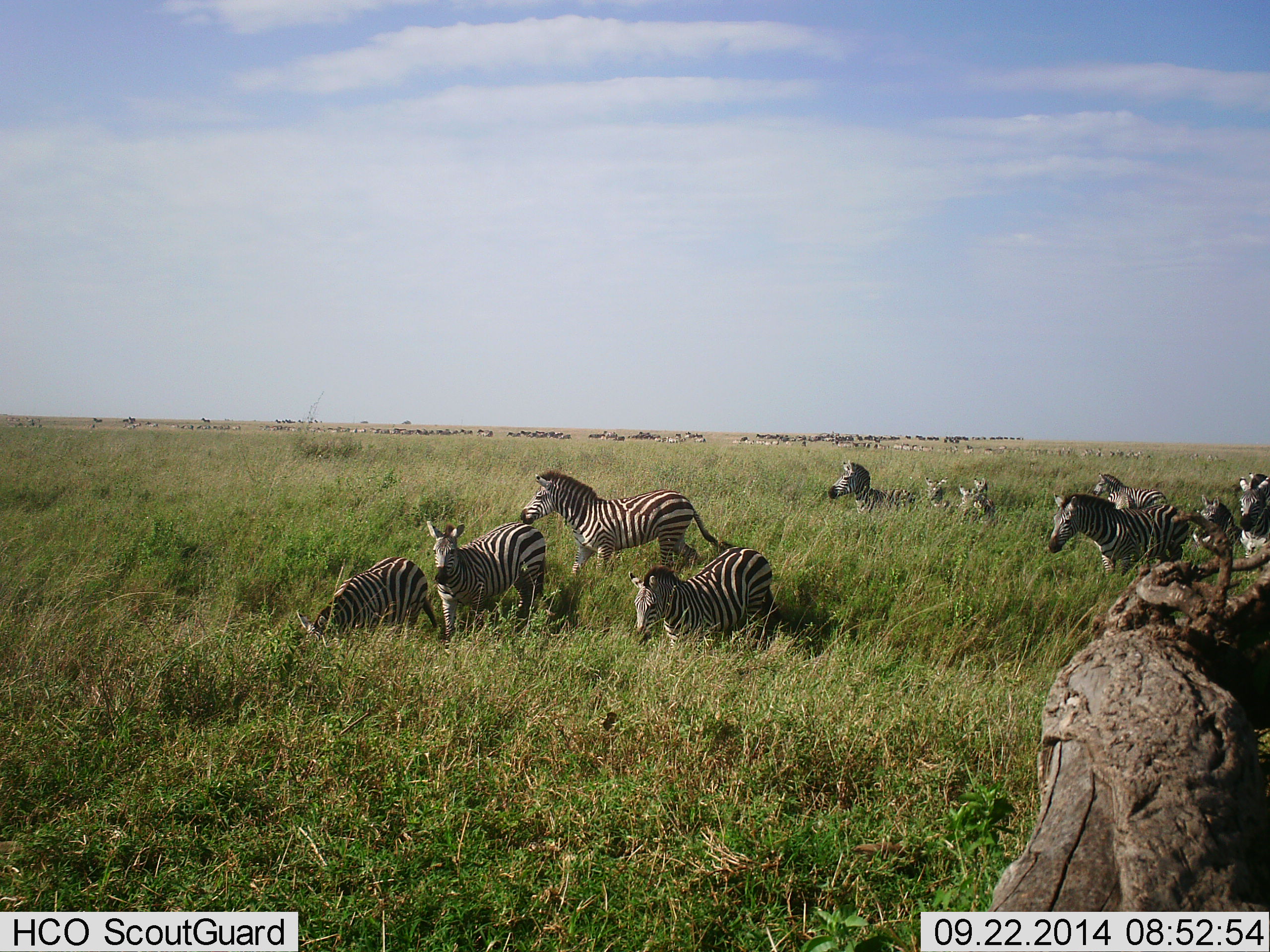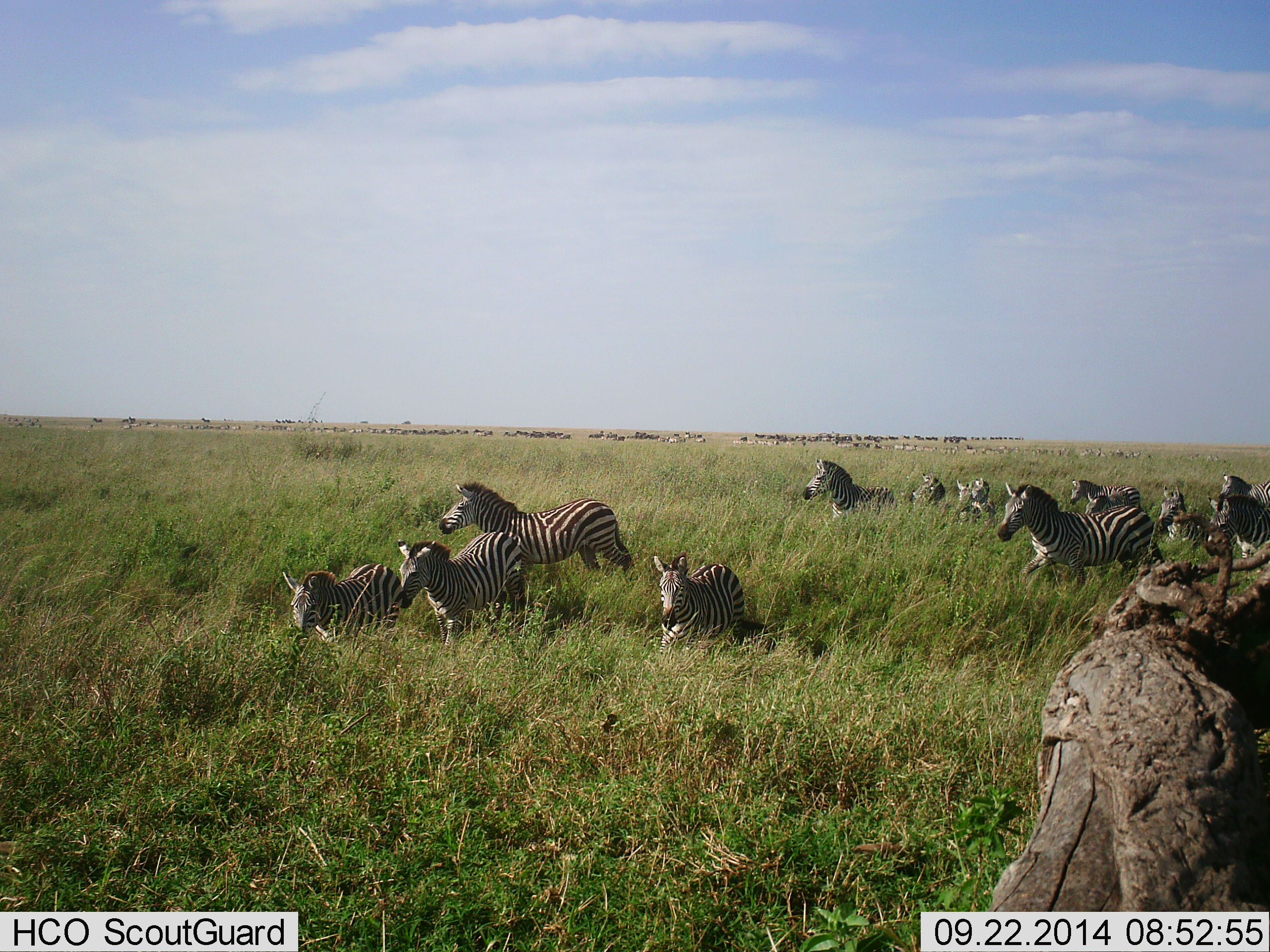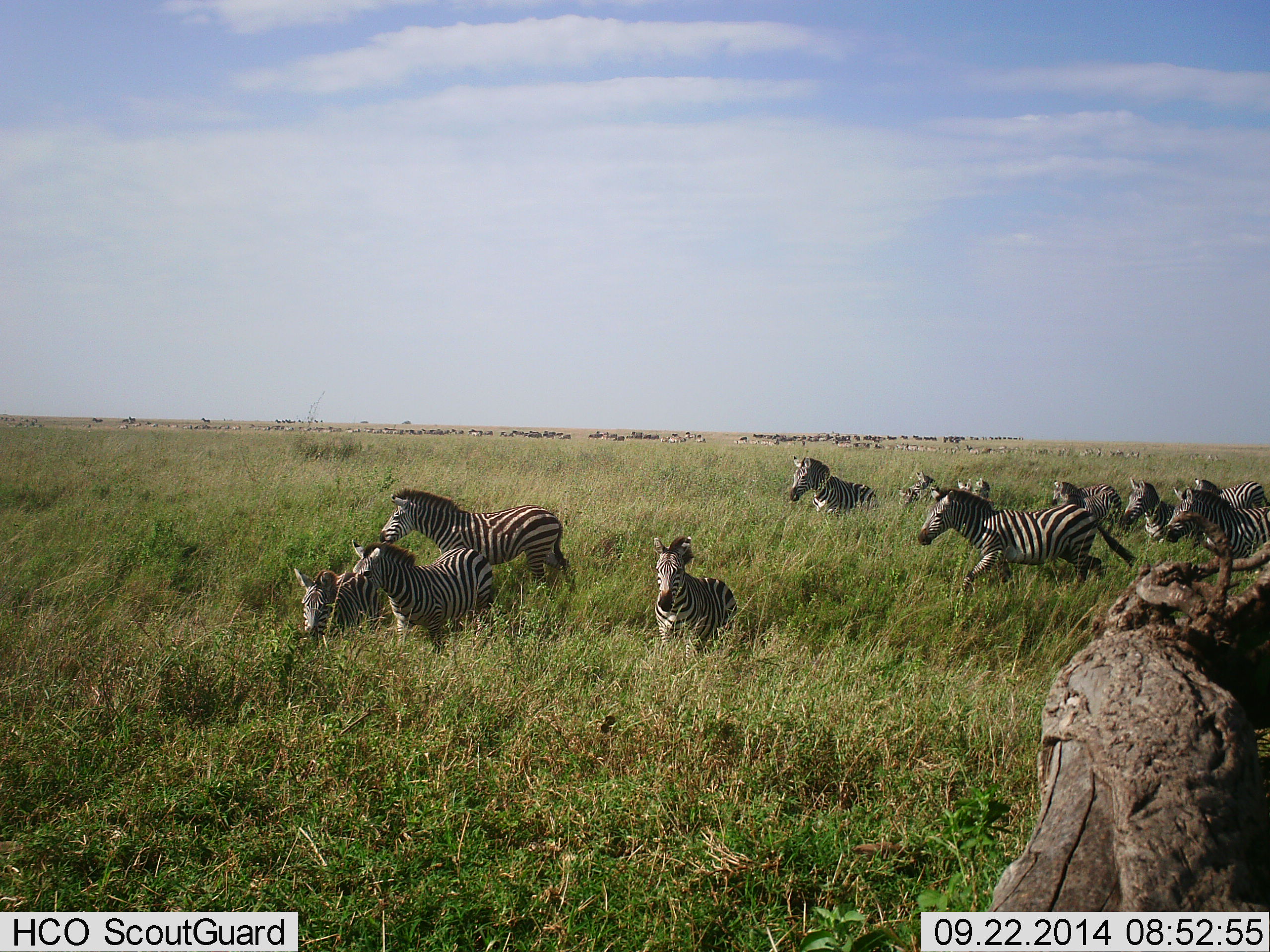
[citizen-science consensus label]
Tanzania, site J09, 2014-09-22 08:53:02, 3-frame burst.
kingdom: Animalia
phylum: Chordata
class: Mammalia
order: Perissodactyla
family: Equidae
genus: Equus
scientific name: Equus quagga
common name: plains zebra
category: zebra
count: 11-50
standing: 10%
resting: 0%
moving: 100%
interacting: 0%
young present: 10%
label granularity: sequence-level